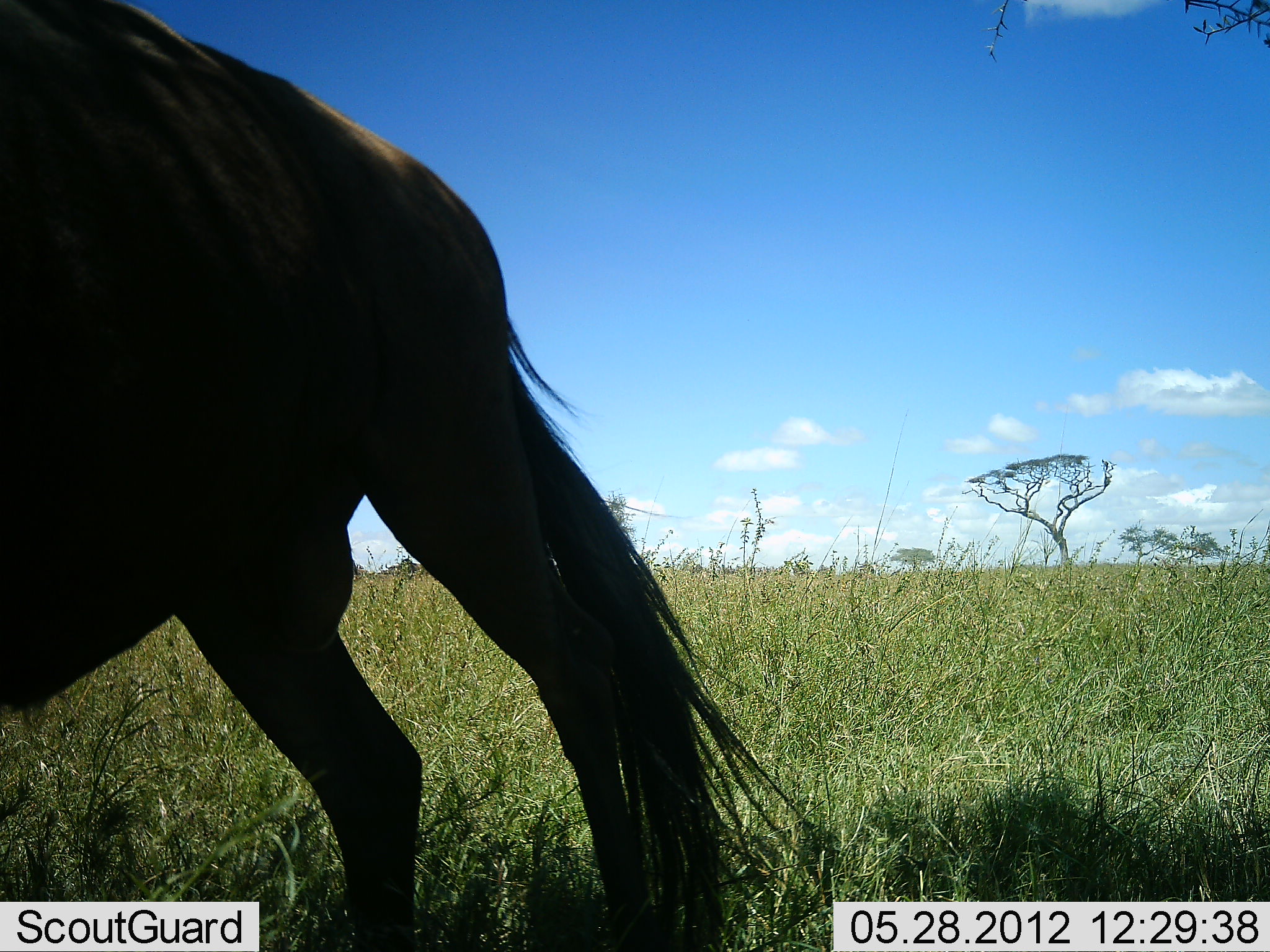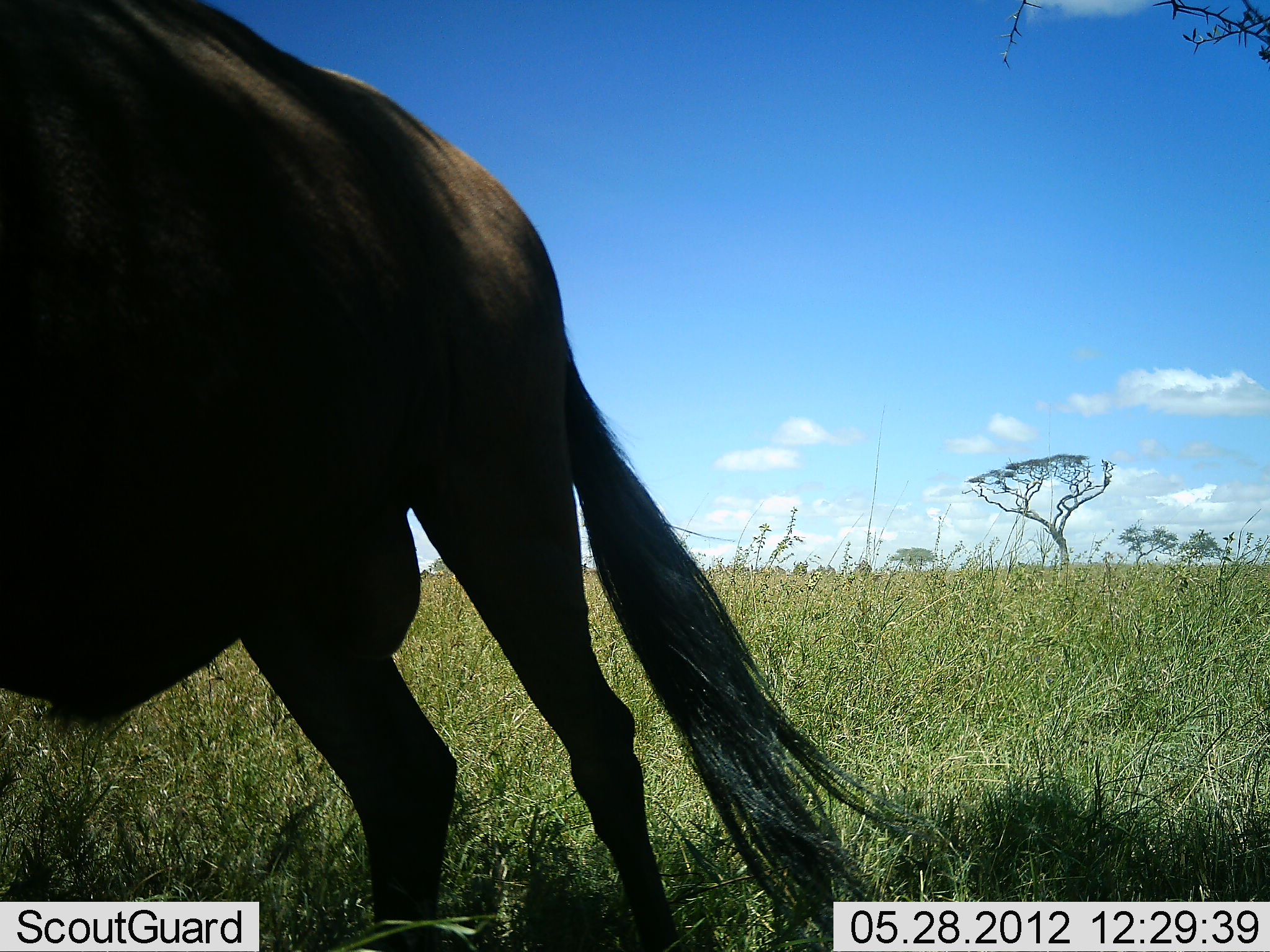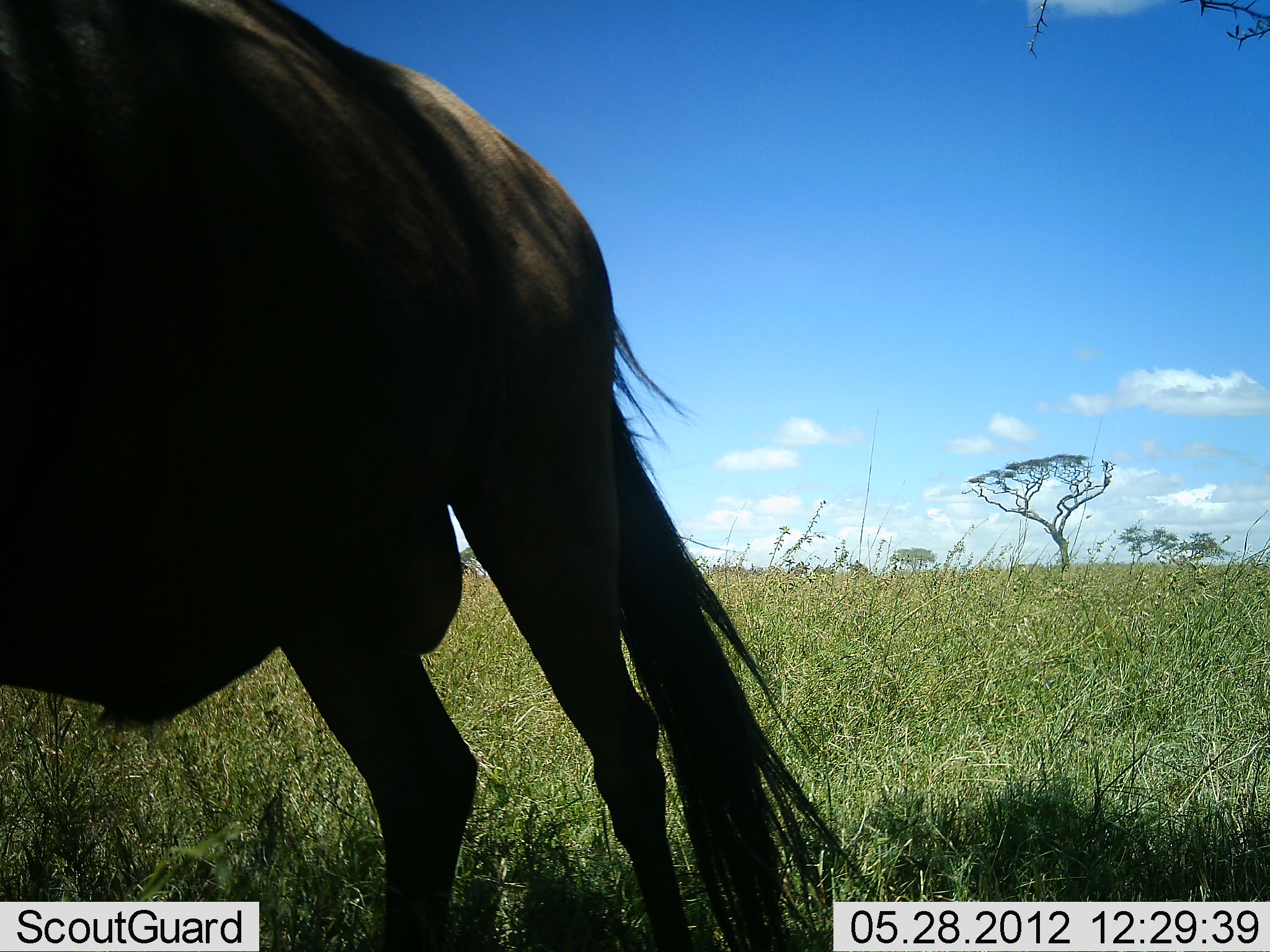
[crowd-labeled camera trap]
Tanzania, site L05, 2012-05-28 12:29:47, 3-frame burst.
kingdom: Animalia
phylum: Chordata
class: Mammalia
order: Artiodactyla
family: Bovidae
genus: Connochaetes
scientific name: Connochaetes taurinus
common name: blue wildebeest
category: wildebeest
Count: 1.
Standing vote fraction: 100%.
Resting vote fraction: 0%.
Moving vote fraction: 0%.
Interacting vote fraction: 0%.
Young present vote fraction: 0%.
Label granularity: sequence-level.